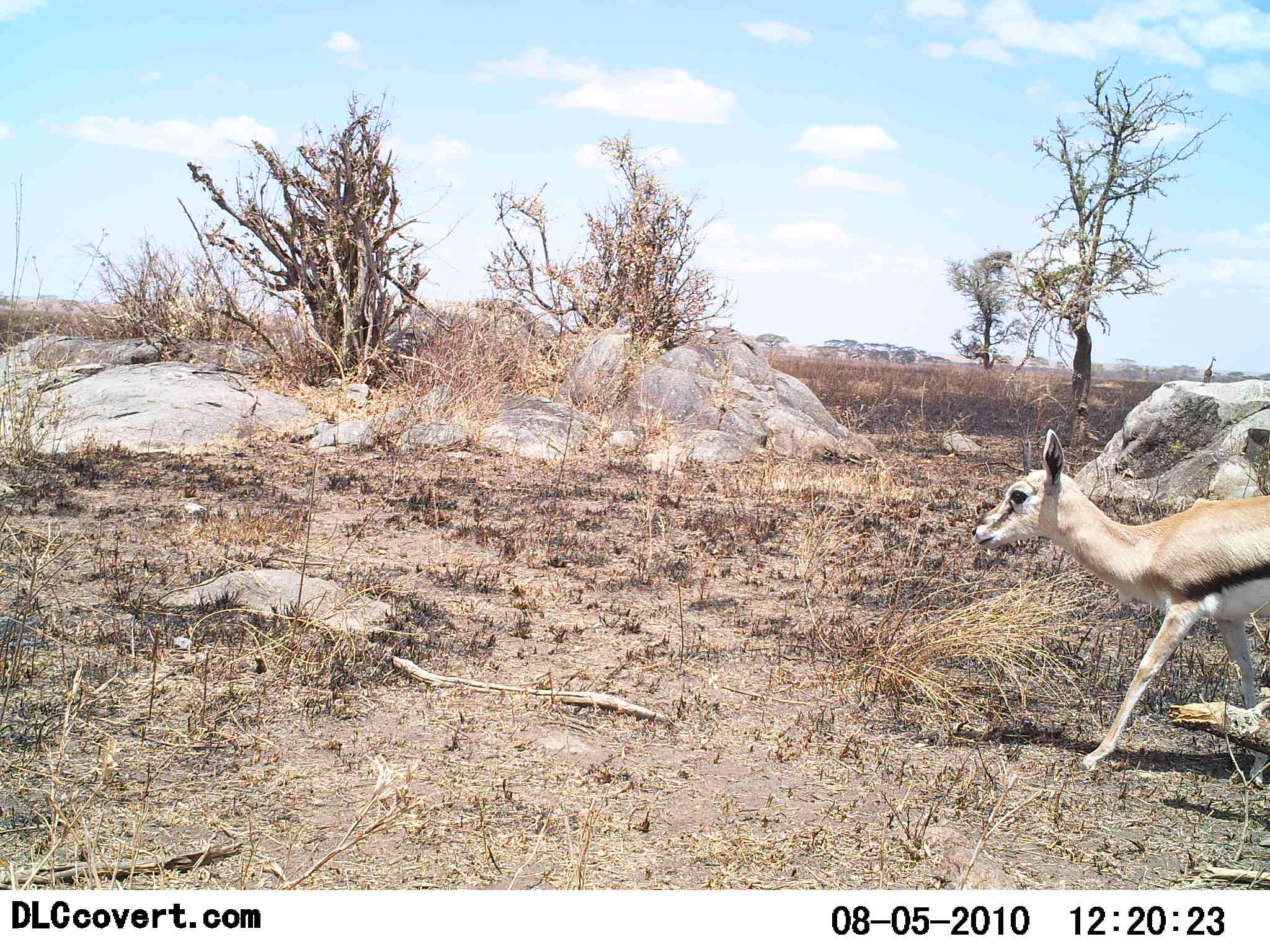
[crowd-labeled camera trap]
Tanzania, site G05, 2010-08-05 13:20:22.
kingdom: Animalia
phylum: Chordata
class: Mammalia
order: Artiodactyla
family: Bovidae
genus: Eudorcas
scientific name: Eudorcas thomsonii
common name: thomson's gazelle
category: gazellethomsons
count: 1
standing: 8%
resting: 0%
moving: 92%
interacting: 0%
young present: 17%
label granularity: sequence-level